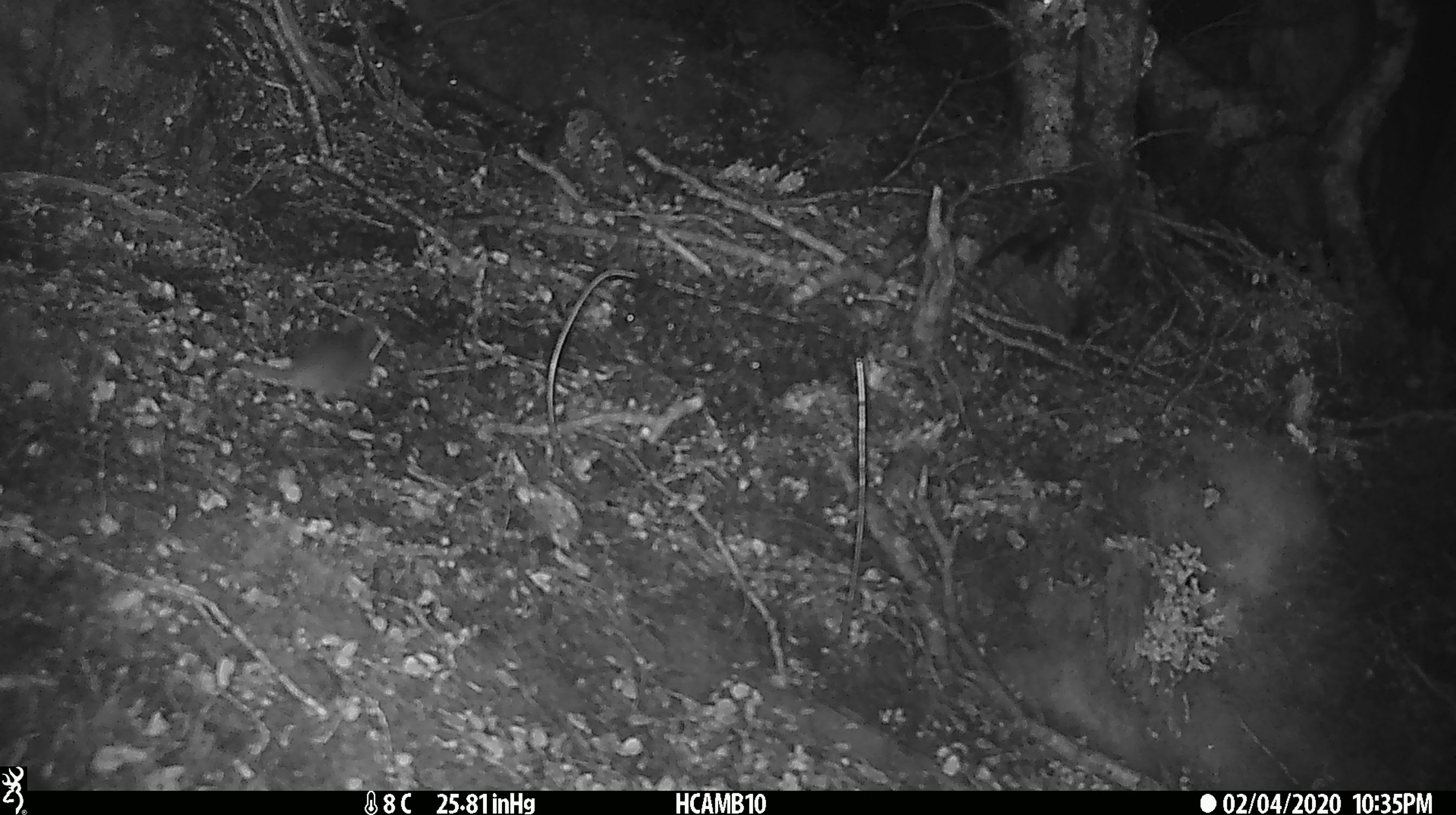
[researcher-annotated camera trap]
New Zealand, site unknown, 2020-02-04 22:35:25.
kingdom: Animalia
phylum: Chordata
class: Mammalia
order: Rodentia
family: Muridae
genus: Mus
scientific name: Mus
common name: mouse